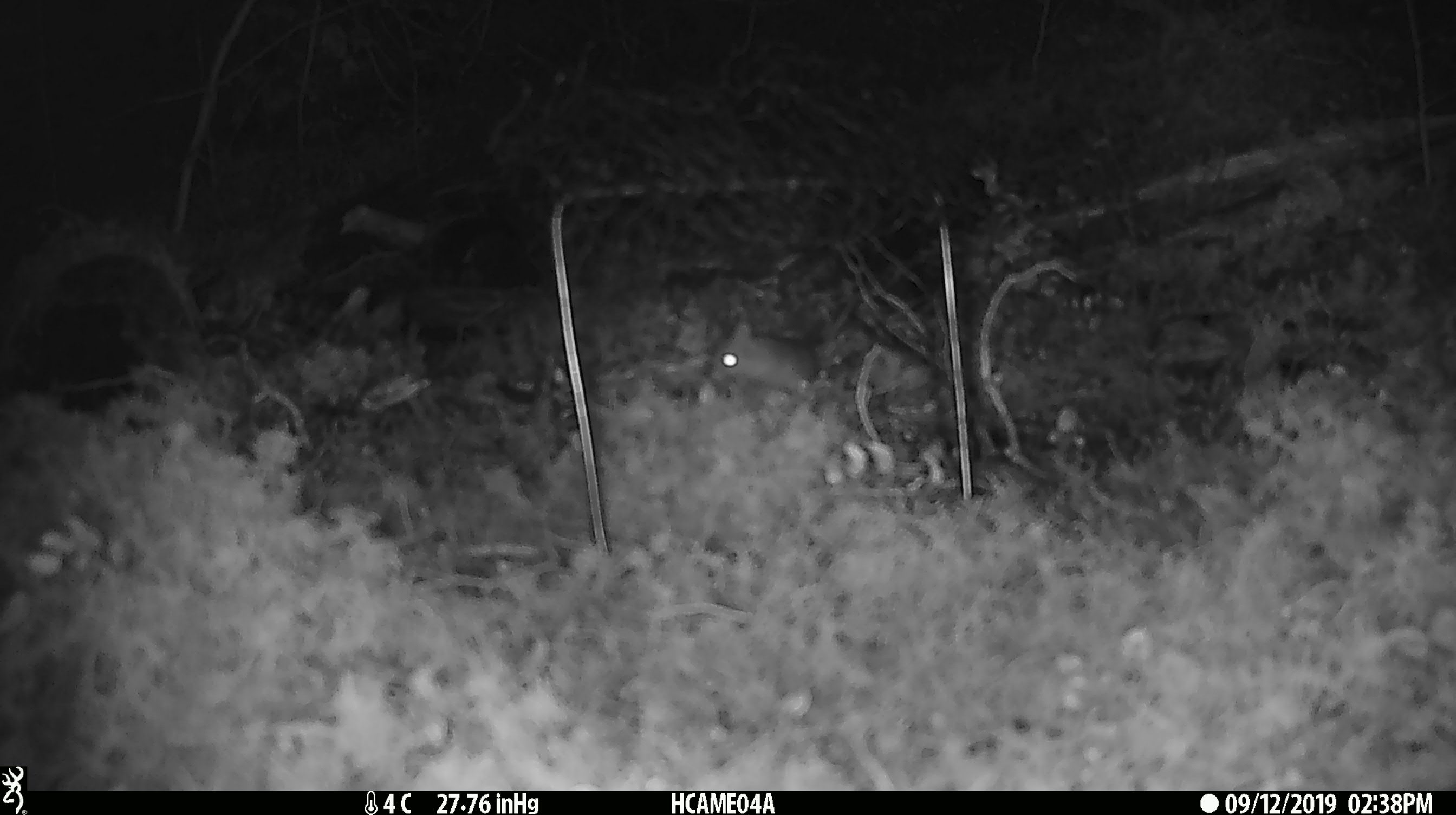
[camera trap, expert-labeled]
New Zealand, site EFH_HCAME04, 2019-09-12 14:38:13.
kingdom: Animalia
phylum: Chordata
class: Mammalia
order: Rodentia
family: Muridae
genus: Mus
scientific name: Mus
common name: mouse